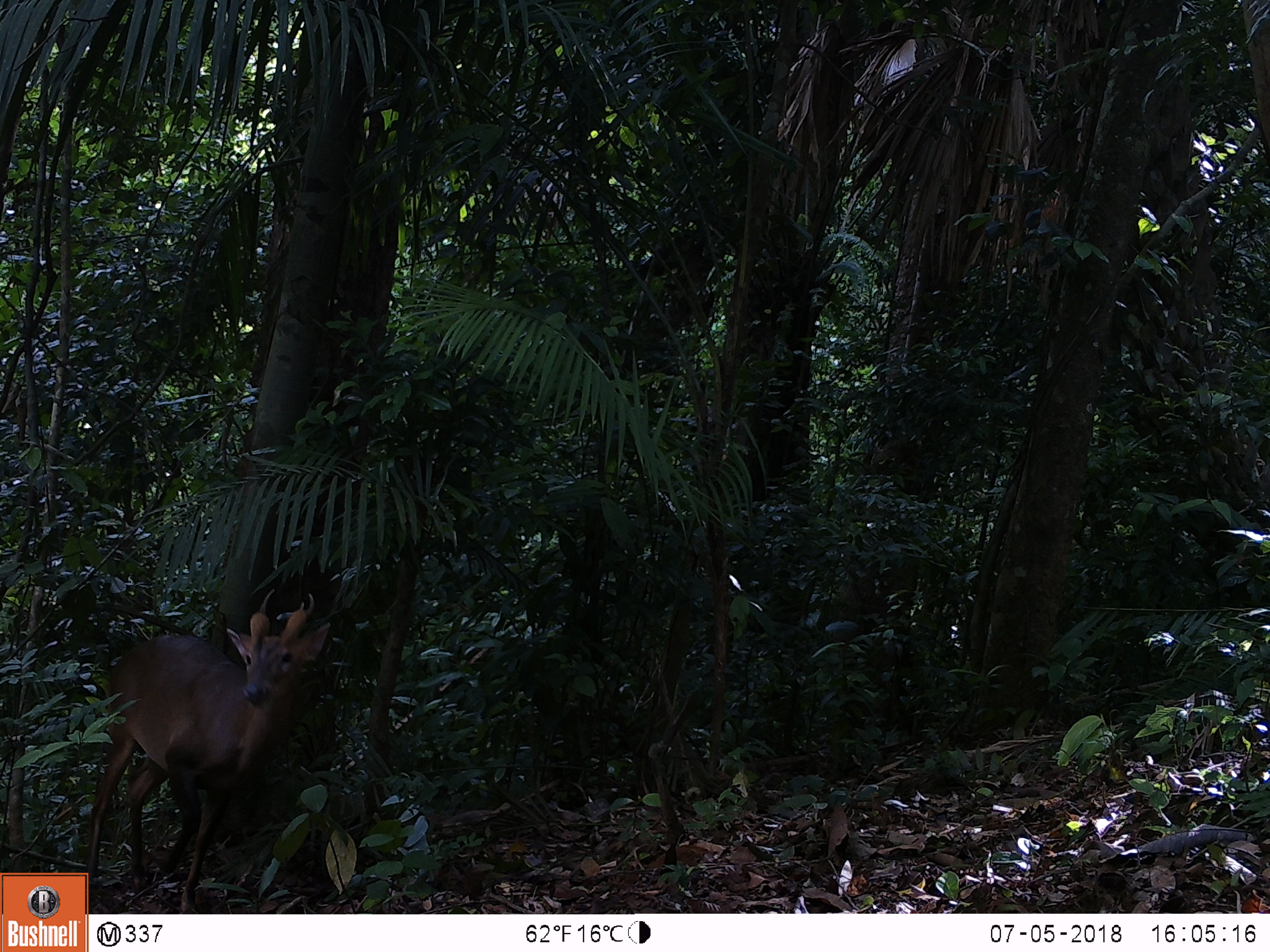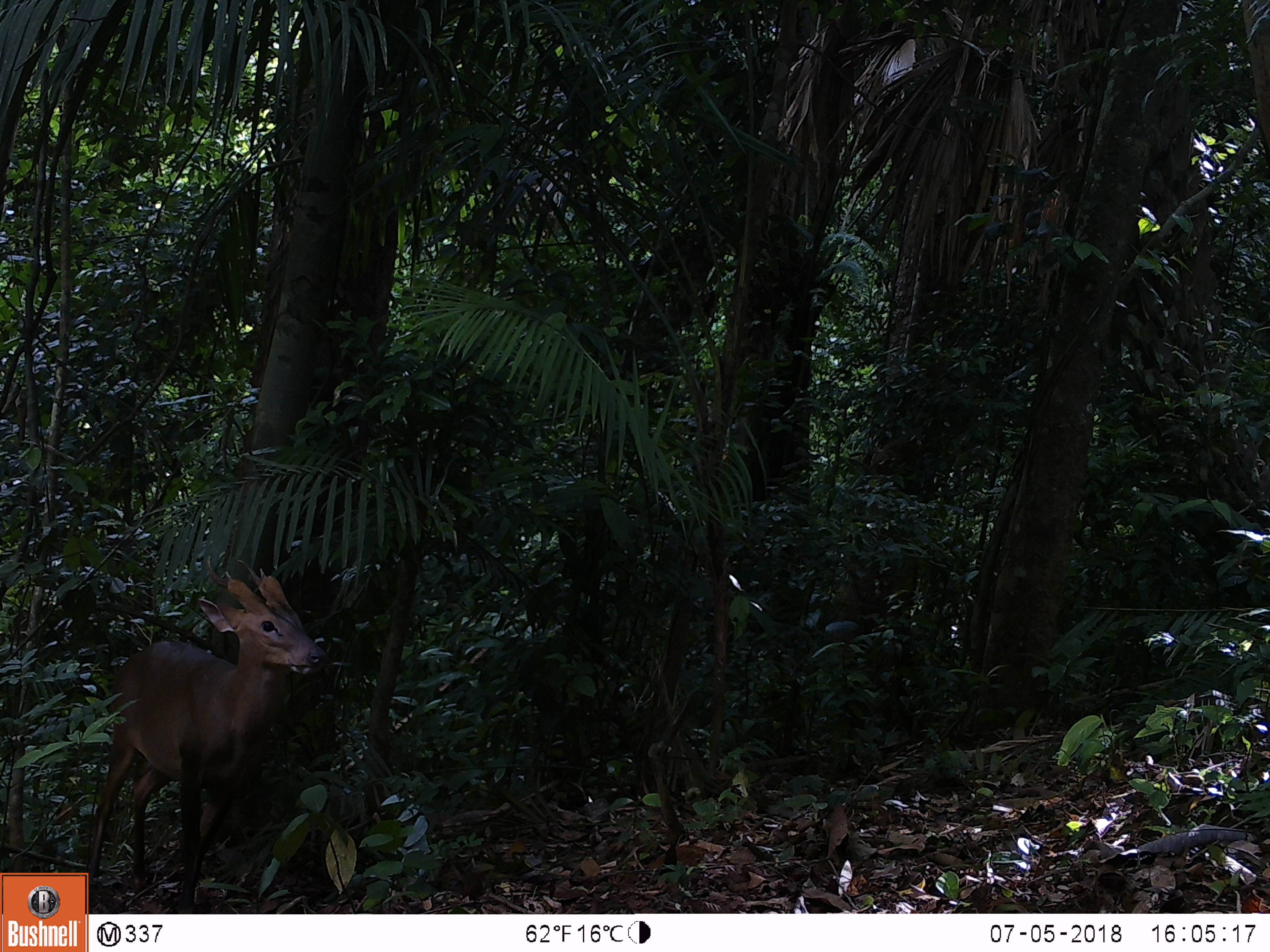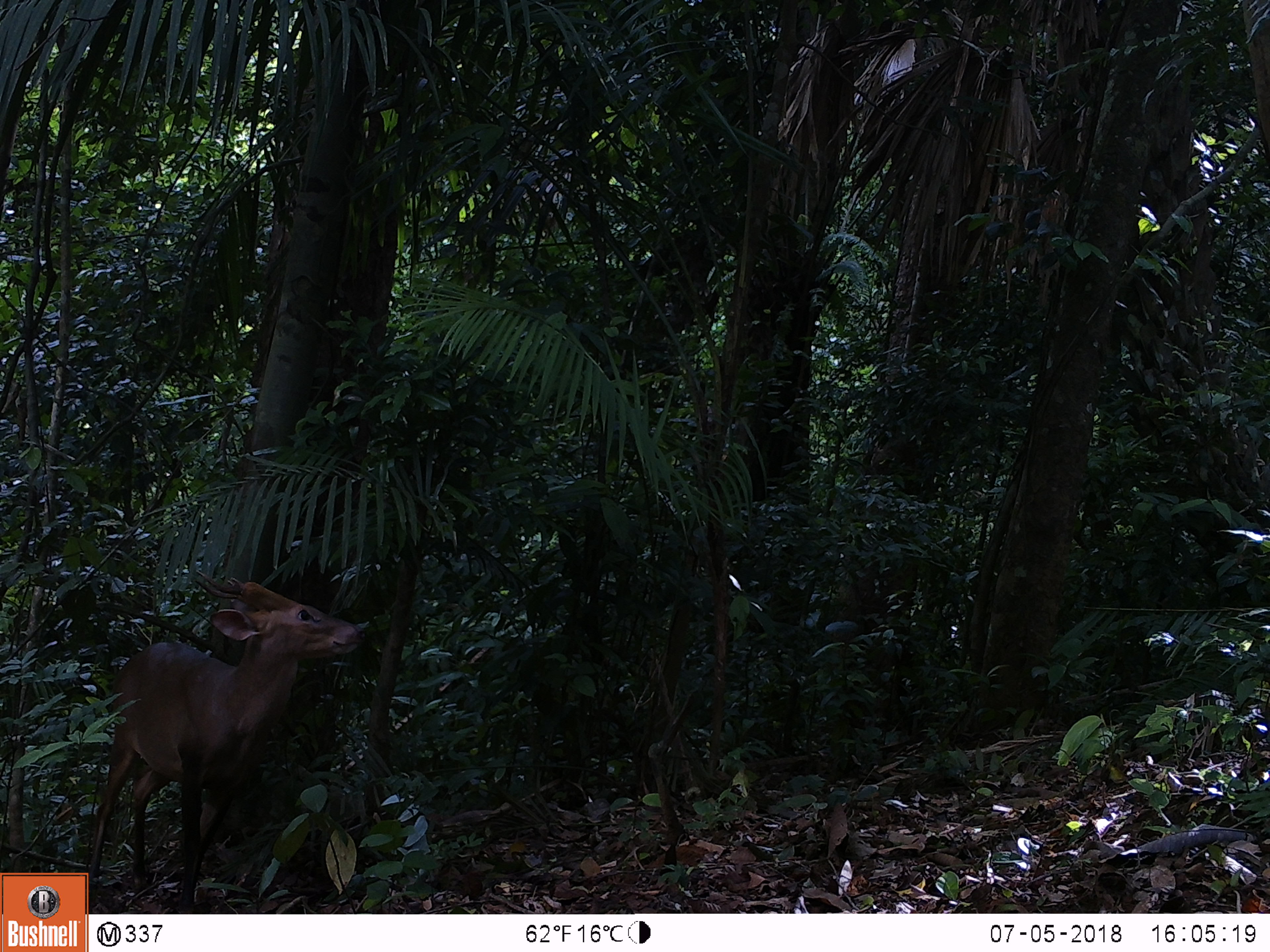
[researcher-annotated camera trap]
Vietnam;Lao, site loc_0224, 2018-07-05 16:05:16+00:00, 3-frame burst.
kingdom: Animalia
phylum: Chordata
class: Mammalia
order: Artiodactyla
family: Cervidae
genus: Muntiacus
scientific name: Muntiacus vuquangensis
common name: large-antlered muntjac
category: large antlered muntjac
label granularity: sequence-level